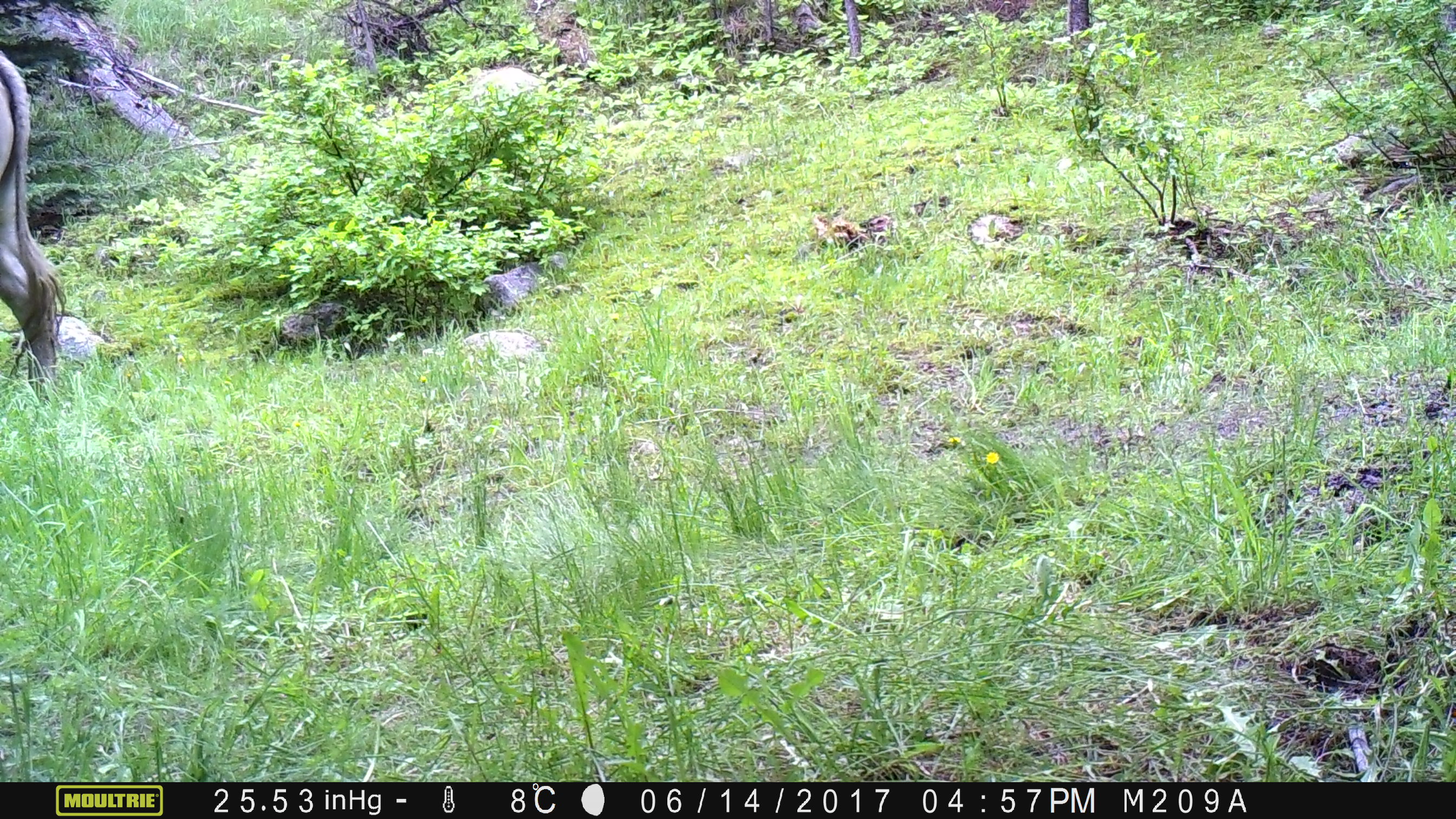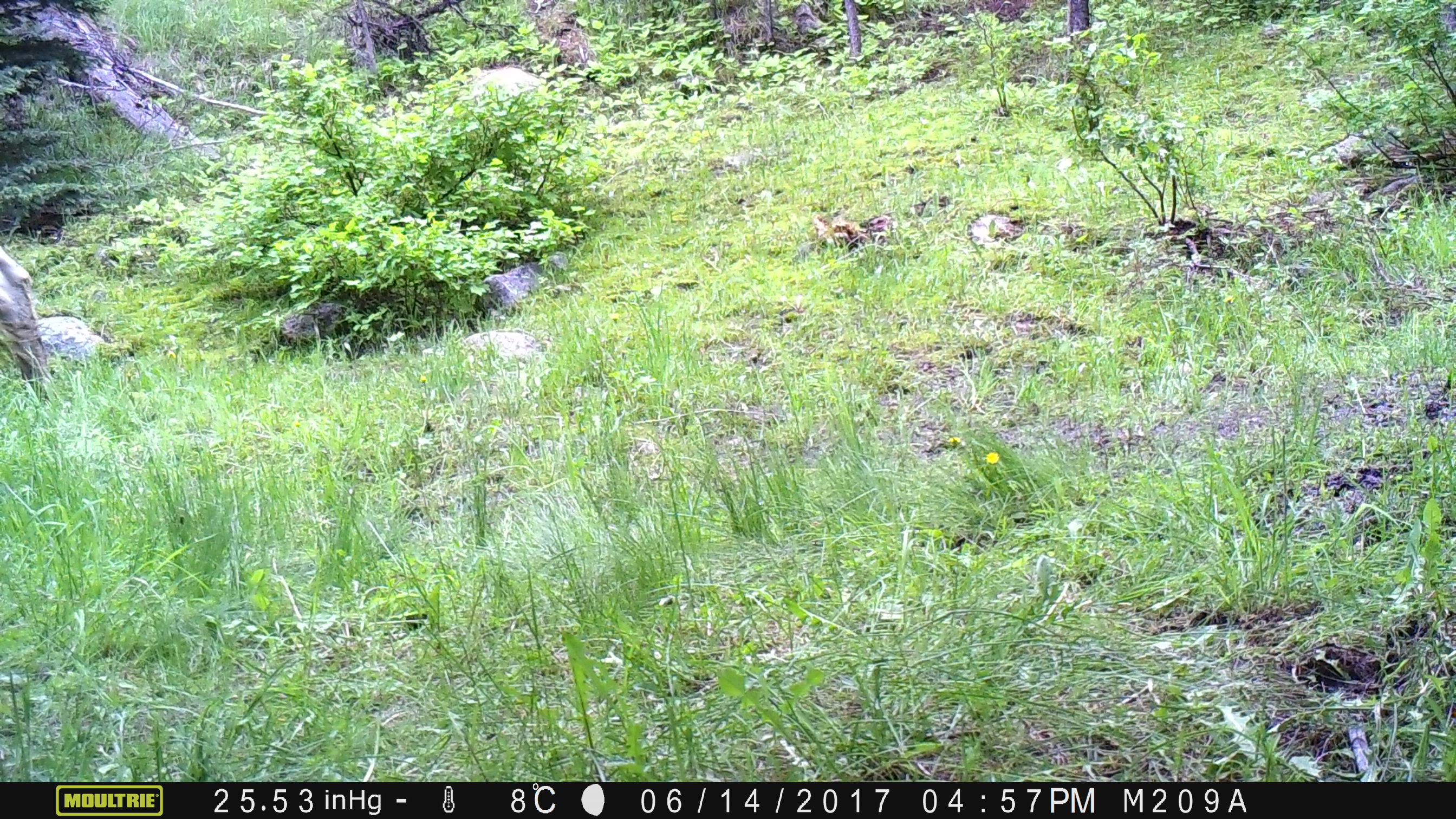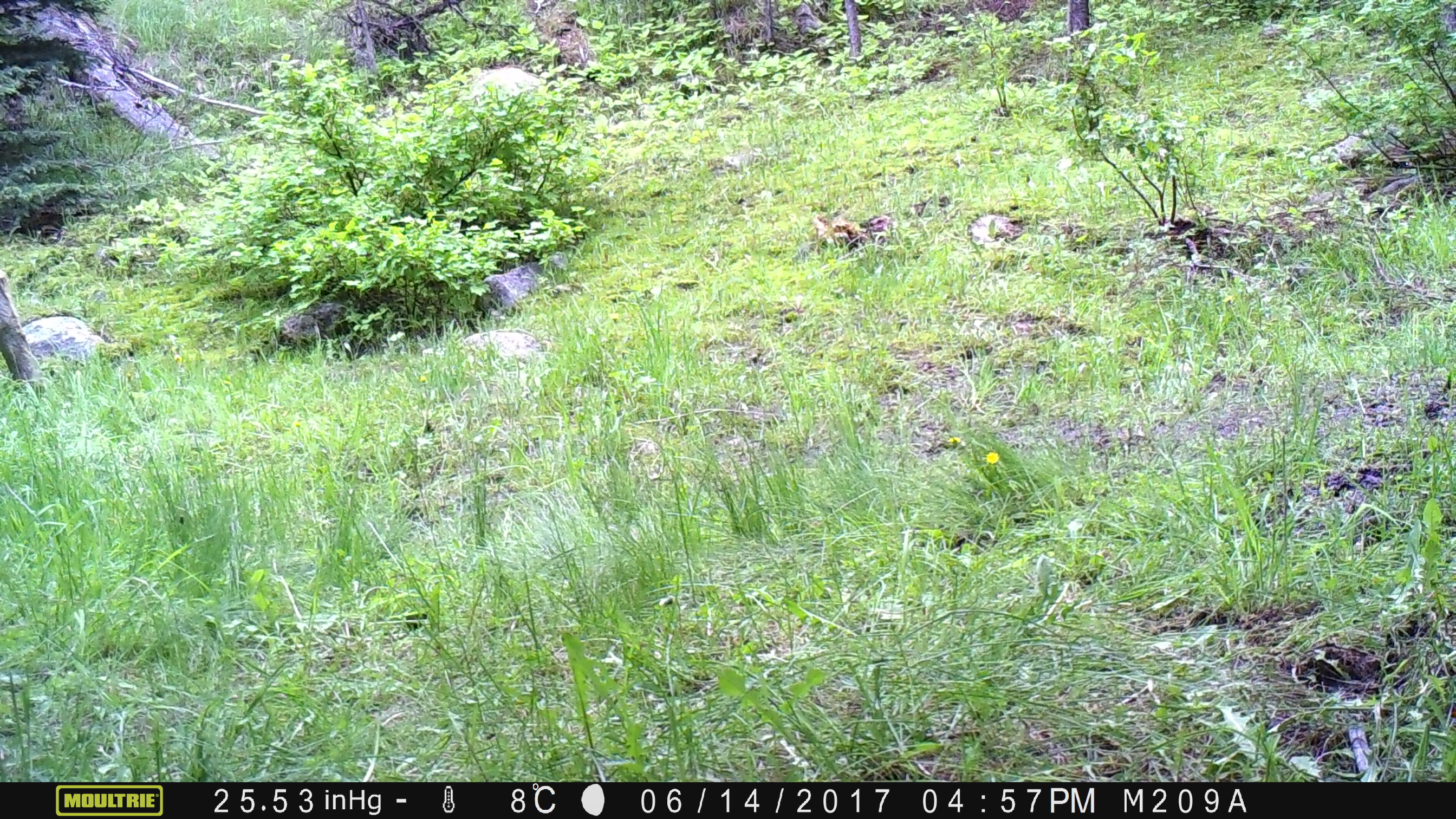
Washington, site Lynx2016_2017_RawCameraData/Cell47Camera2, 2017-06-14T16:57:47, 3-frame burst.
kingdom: Animalia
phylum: Chordata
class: Mammalia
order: Artiodactyla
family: Bovidae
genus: Bos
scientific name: Bos taurus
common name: domestic cattle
Domestic cattle (Bos taurus). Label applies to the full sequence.